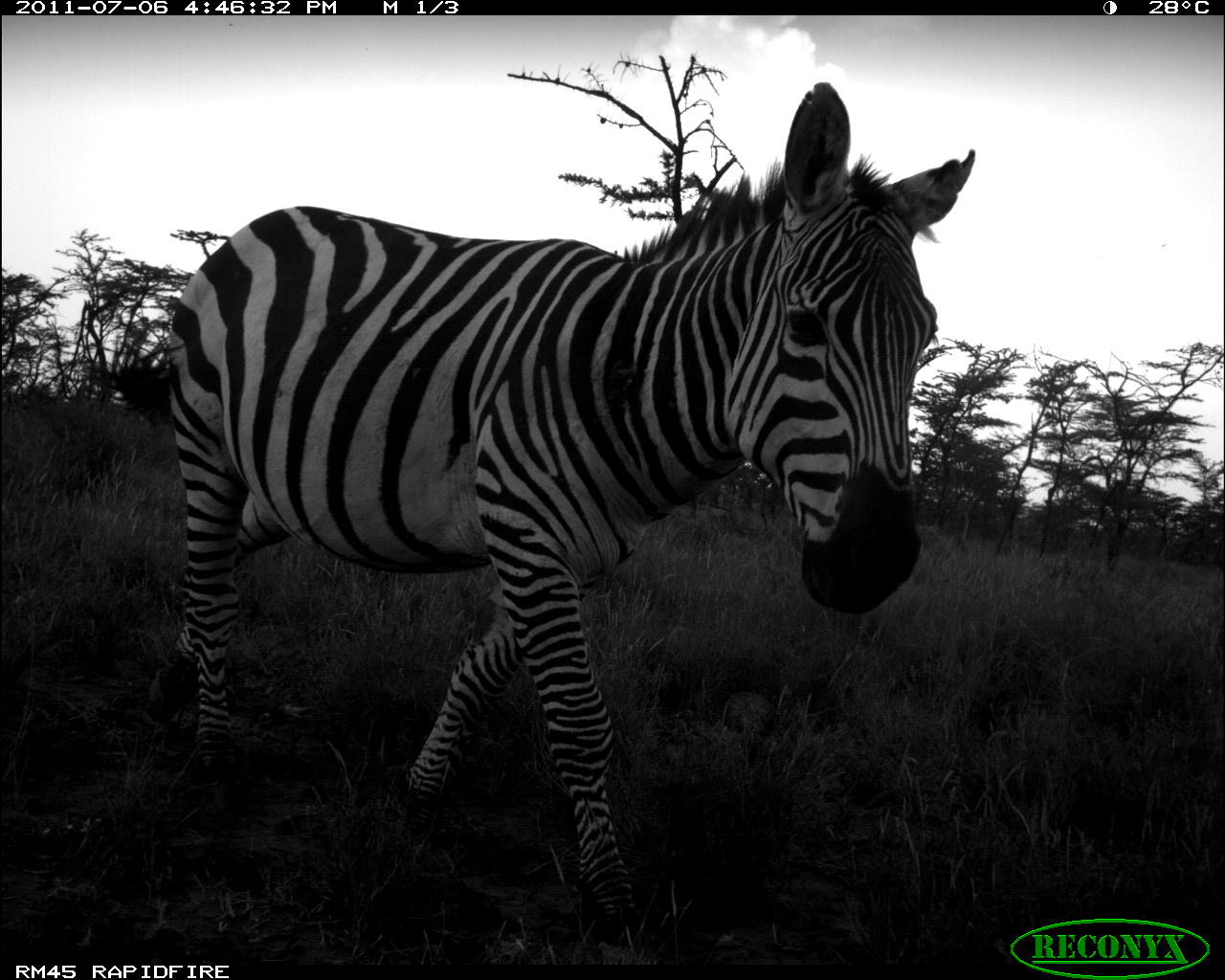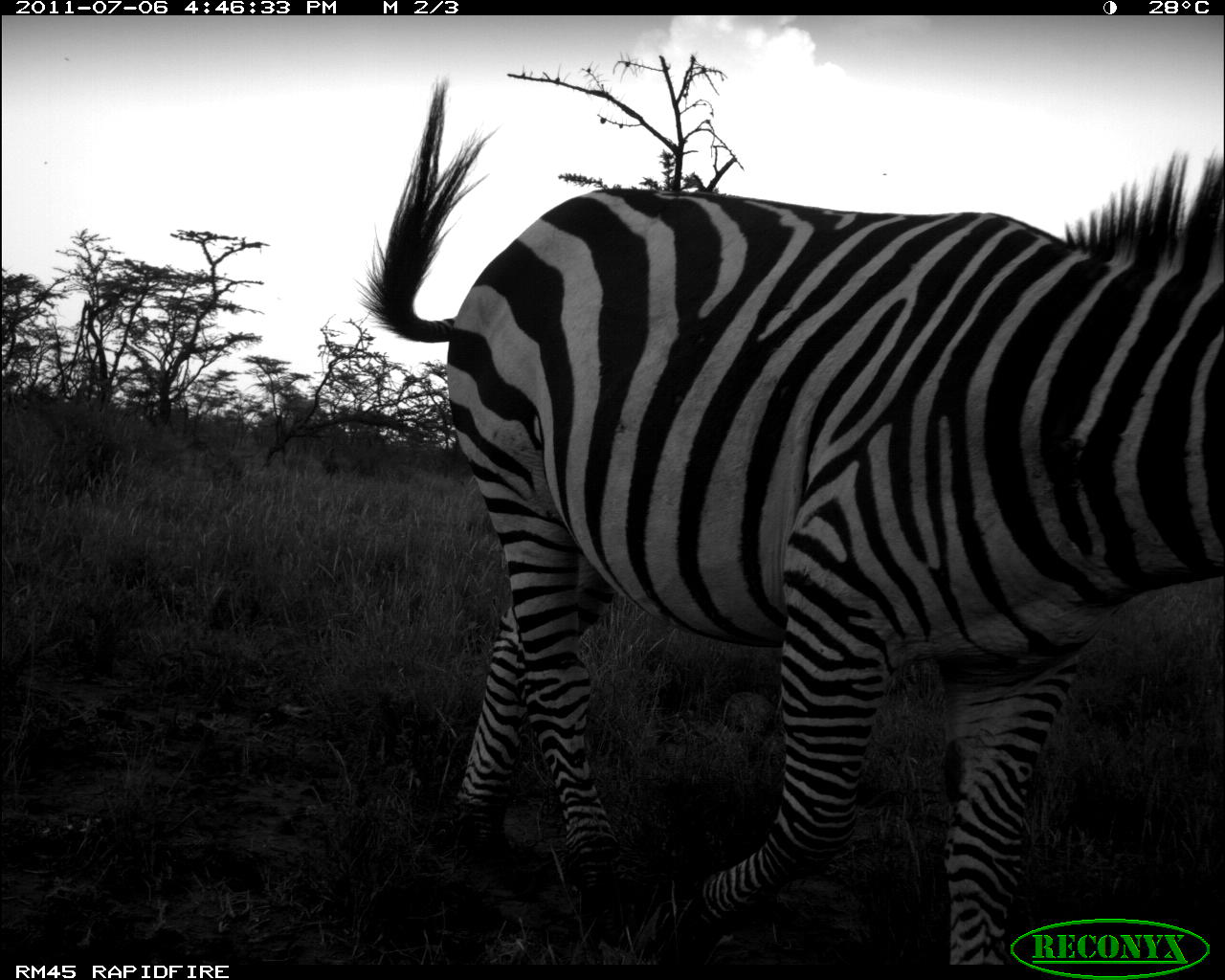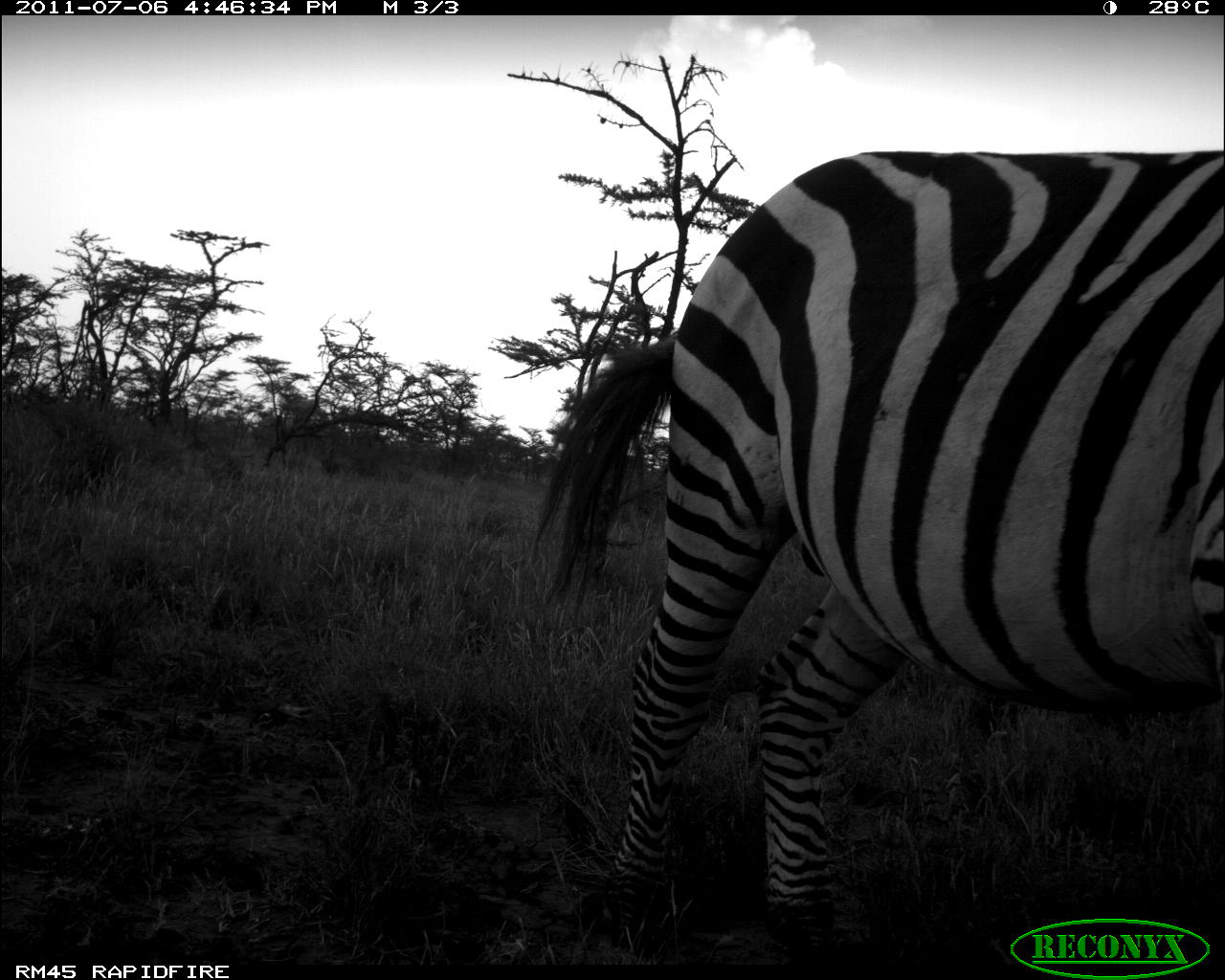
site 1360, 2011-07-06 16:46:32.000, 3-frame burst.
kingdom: Animalia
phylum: Chordata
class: Mammalia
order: Perissodactyla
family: Equidae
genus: Equus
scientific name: Equus quagga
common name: plains zebra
Equus quagga (plains zebra), count 1.